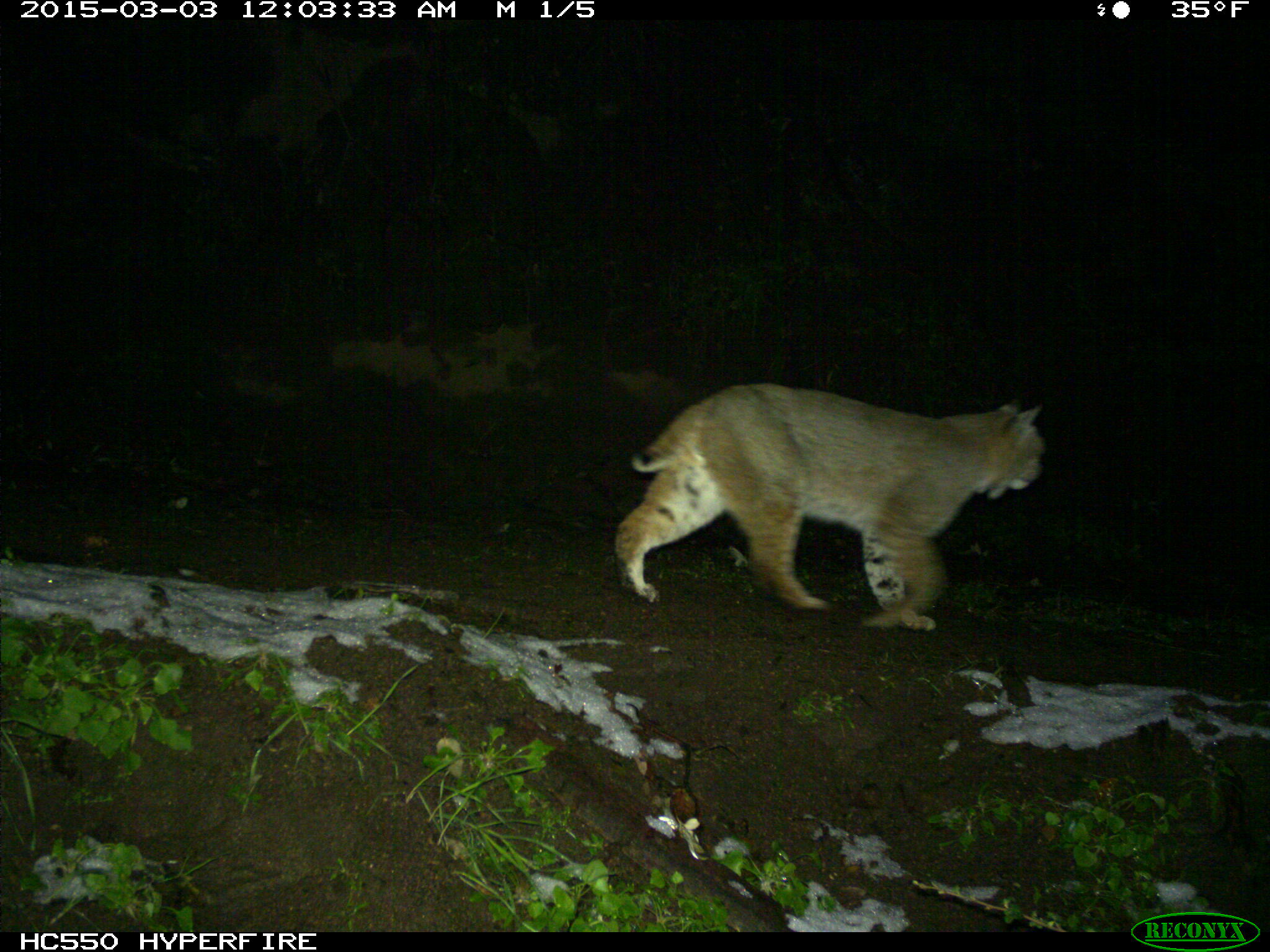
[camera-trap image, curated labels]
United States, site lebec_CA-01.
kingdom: Animalia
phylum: Chordata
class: Mammalia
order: Carnivora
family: Felidae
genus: Lynx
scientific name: Lynx rufus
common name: bobcat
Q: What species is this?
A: Lynx rufus (bobcat).